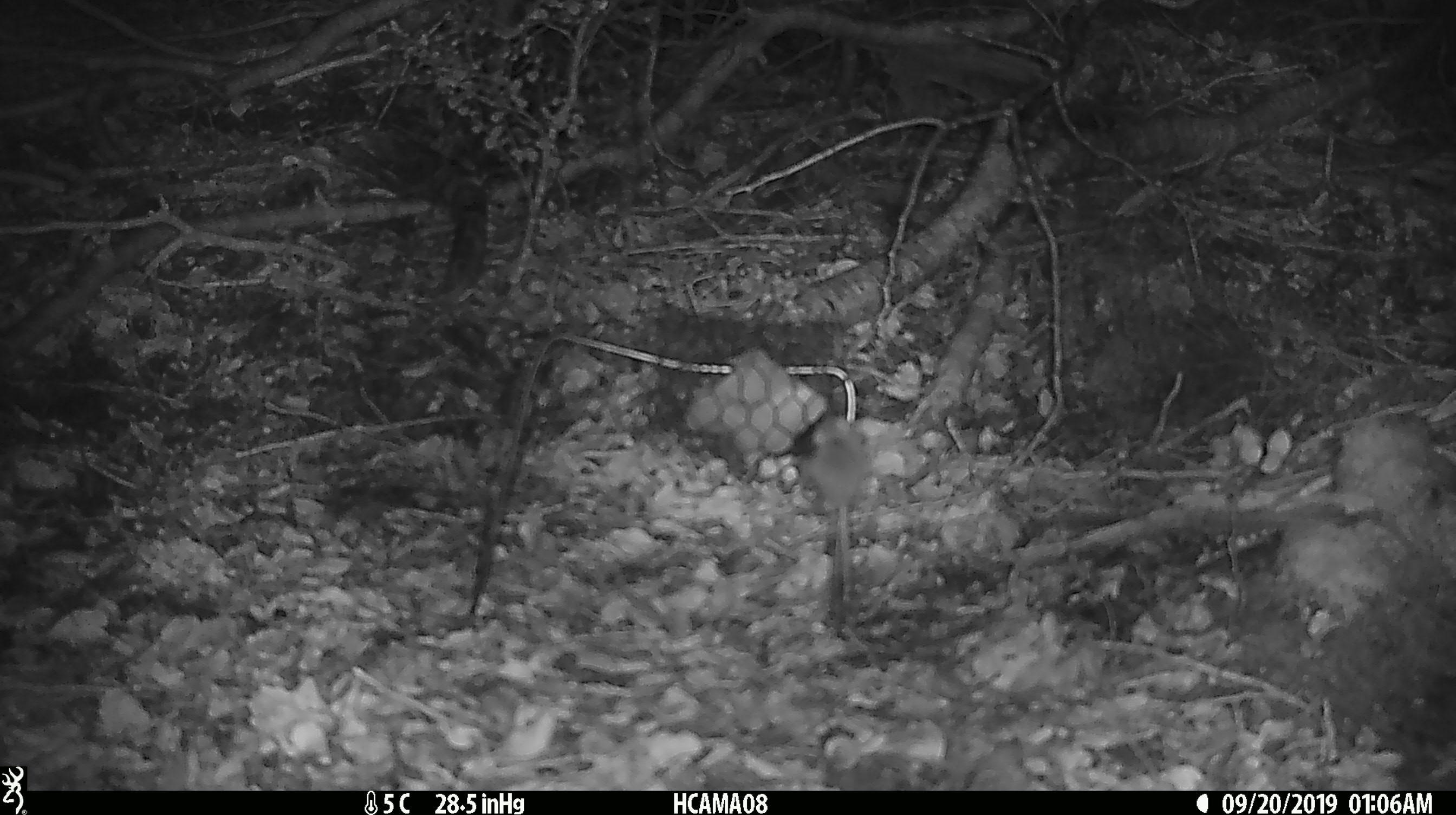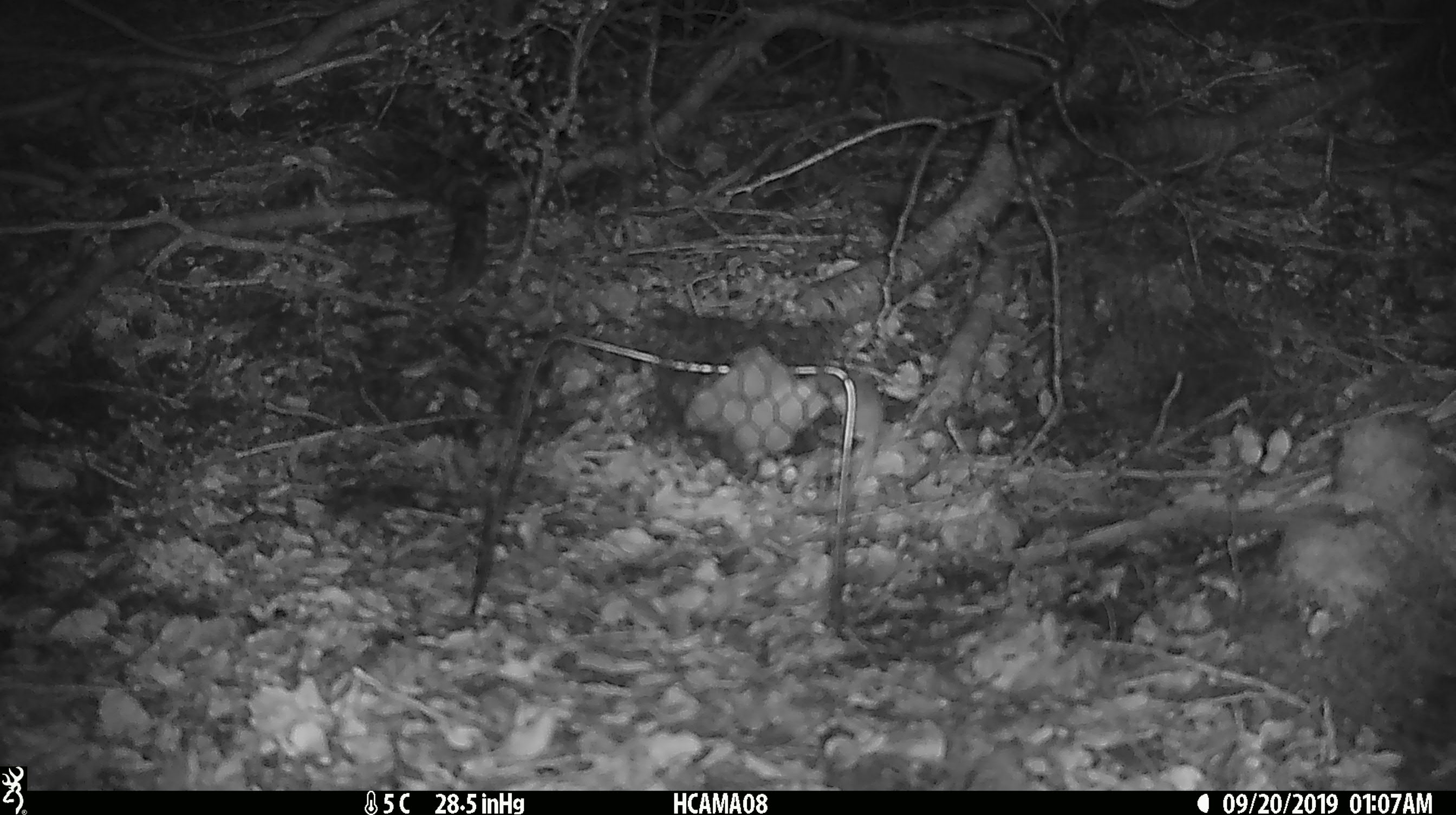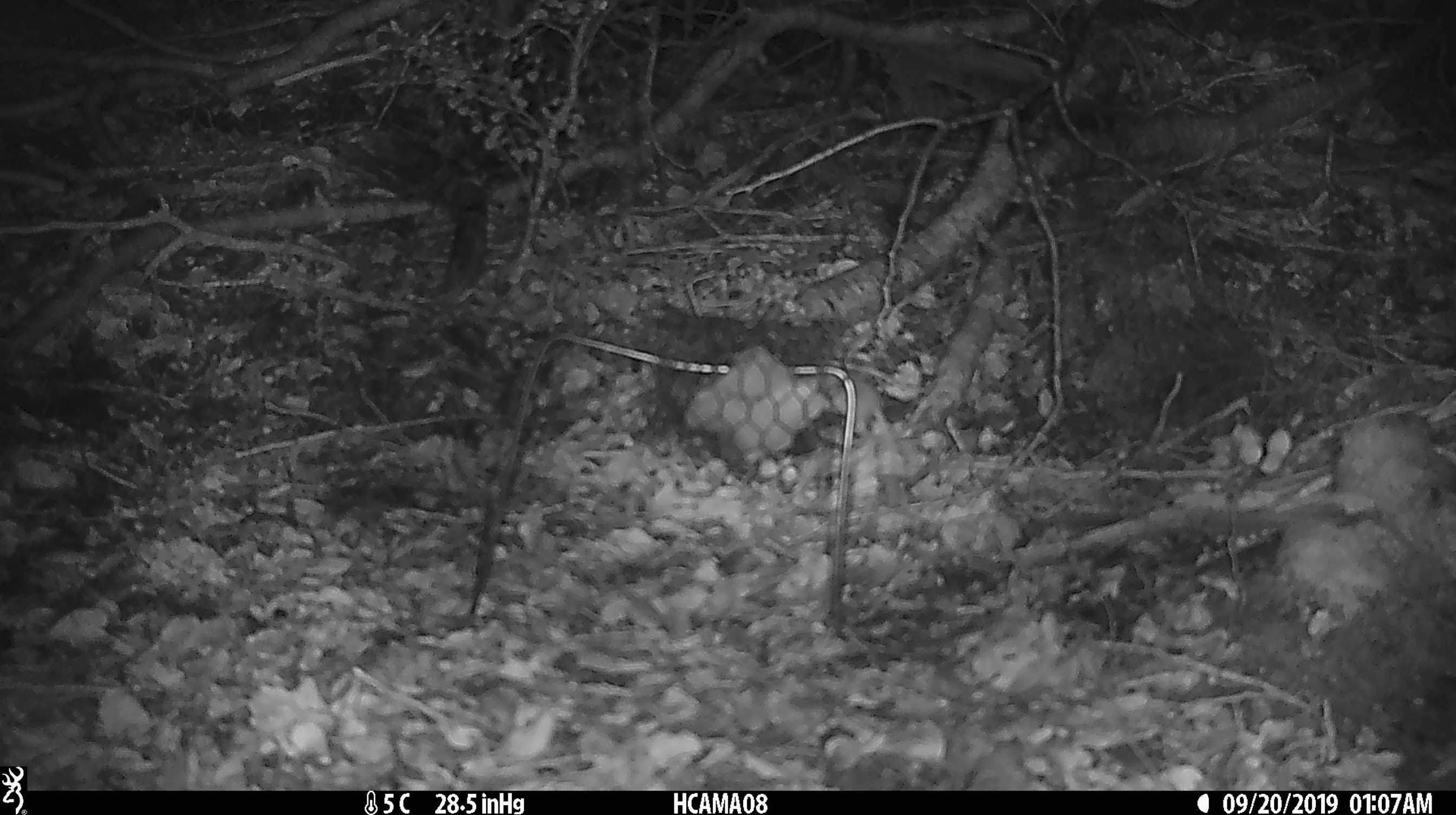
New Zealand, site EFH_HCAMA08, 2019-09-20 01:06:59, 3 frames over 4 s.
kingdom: Animalia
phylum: Chordata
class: Mammalia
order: Rodentia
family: Muridae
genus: Mus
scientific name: Mus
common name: mouse